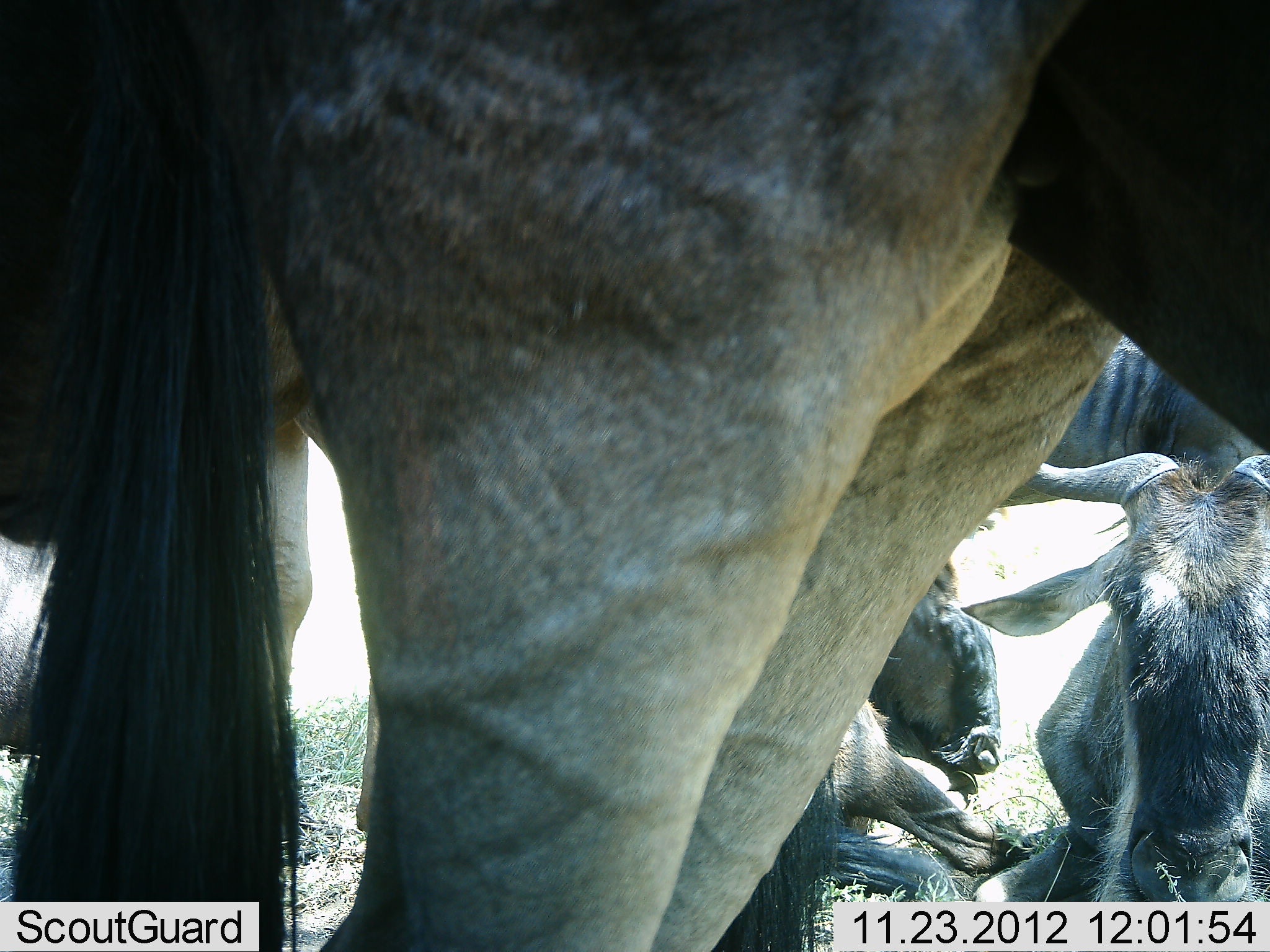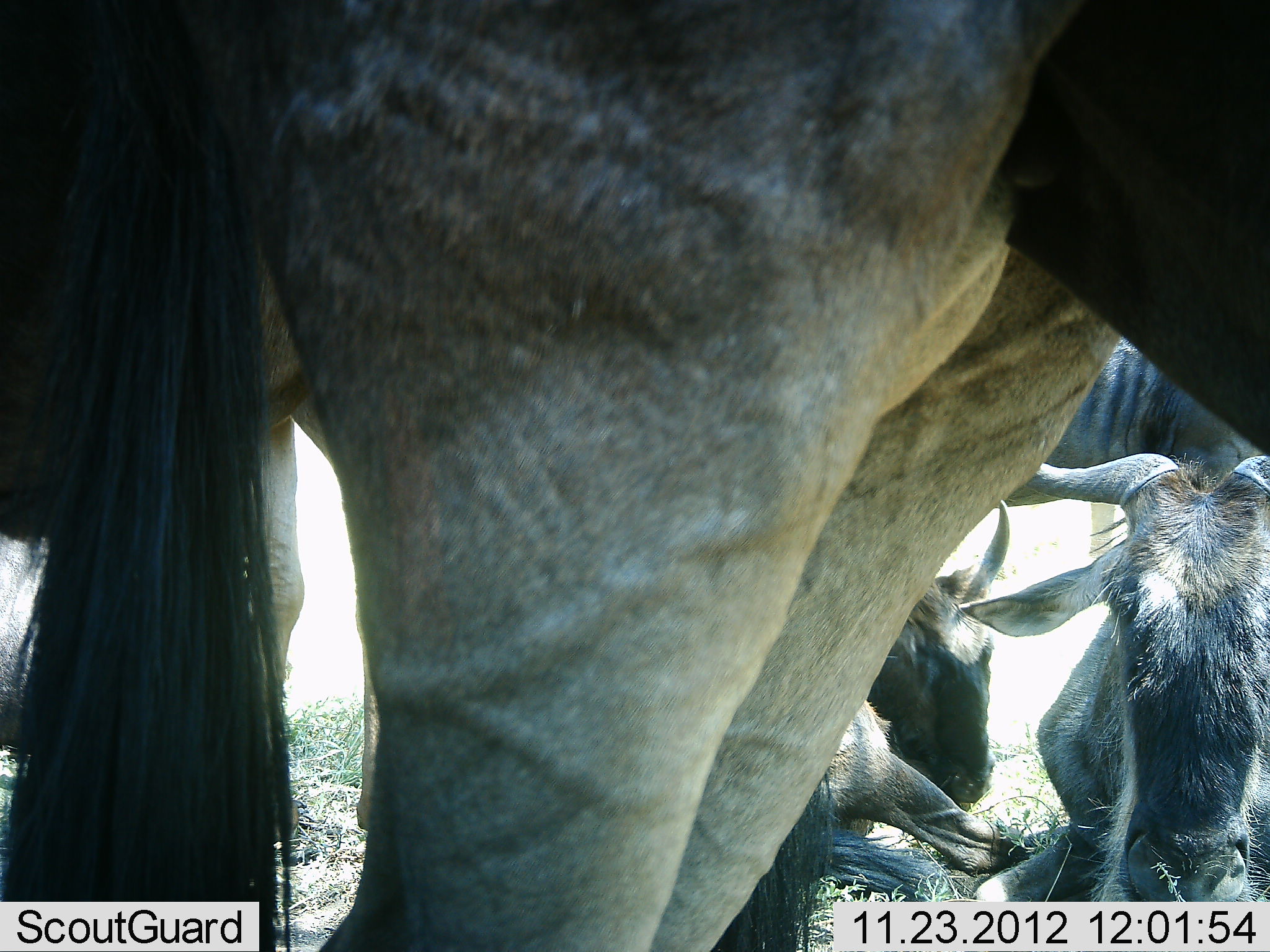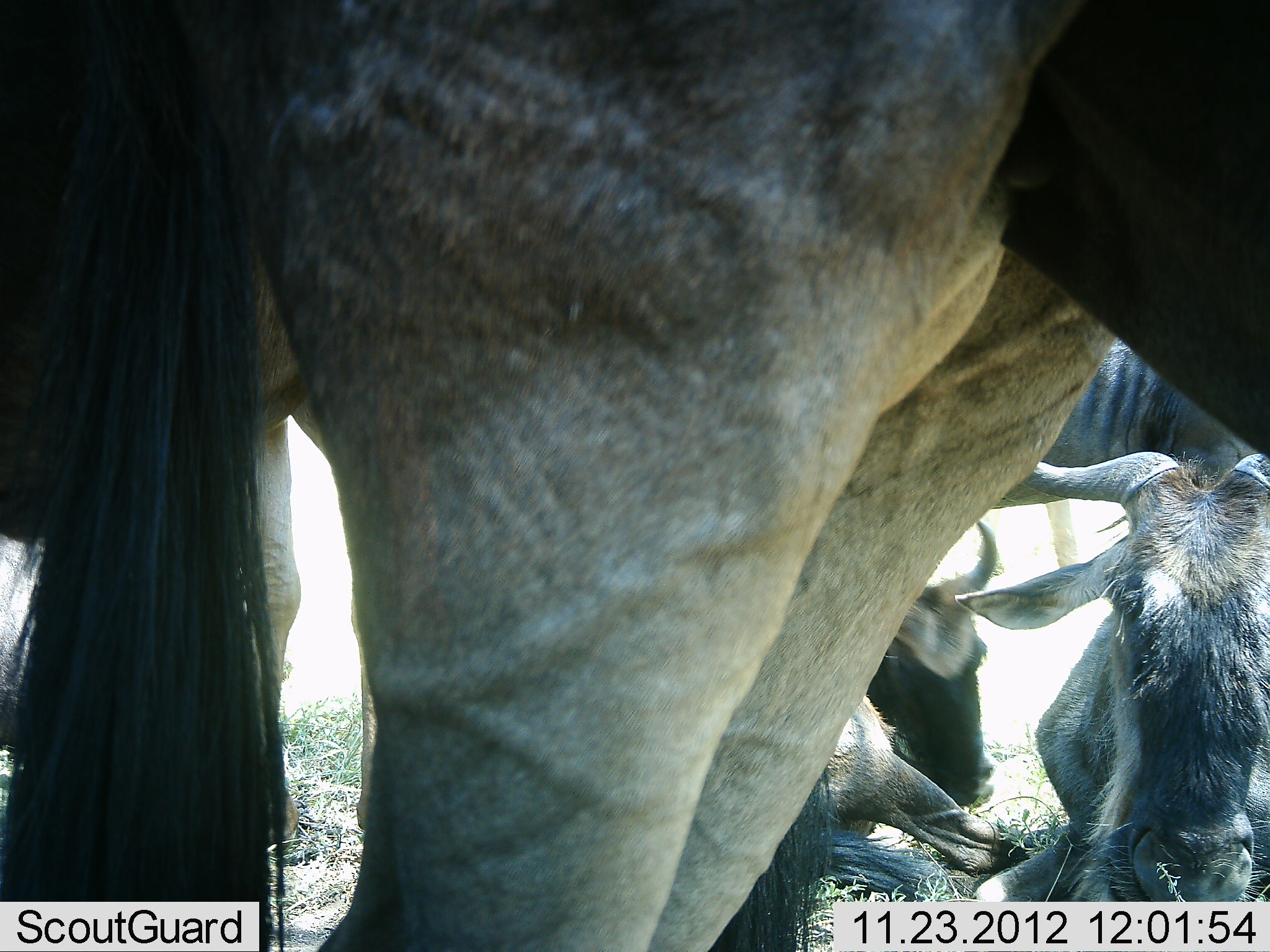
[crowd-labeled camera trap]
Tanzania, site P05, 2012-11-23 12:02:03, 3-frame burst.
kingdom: Animalia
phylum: Chordata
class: Mammalia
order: Artiodactyla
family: Bovidae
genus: Connochaetes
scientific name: Connochaetes taurinus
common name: blue wildebeest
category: wildebeest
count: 5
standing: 90%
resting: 100%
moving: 0%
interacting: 0%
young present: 0%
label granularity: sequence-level